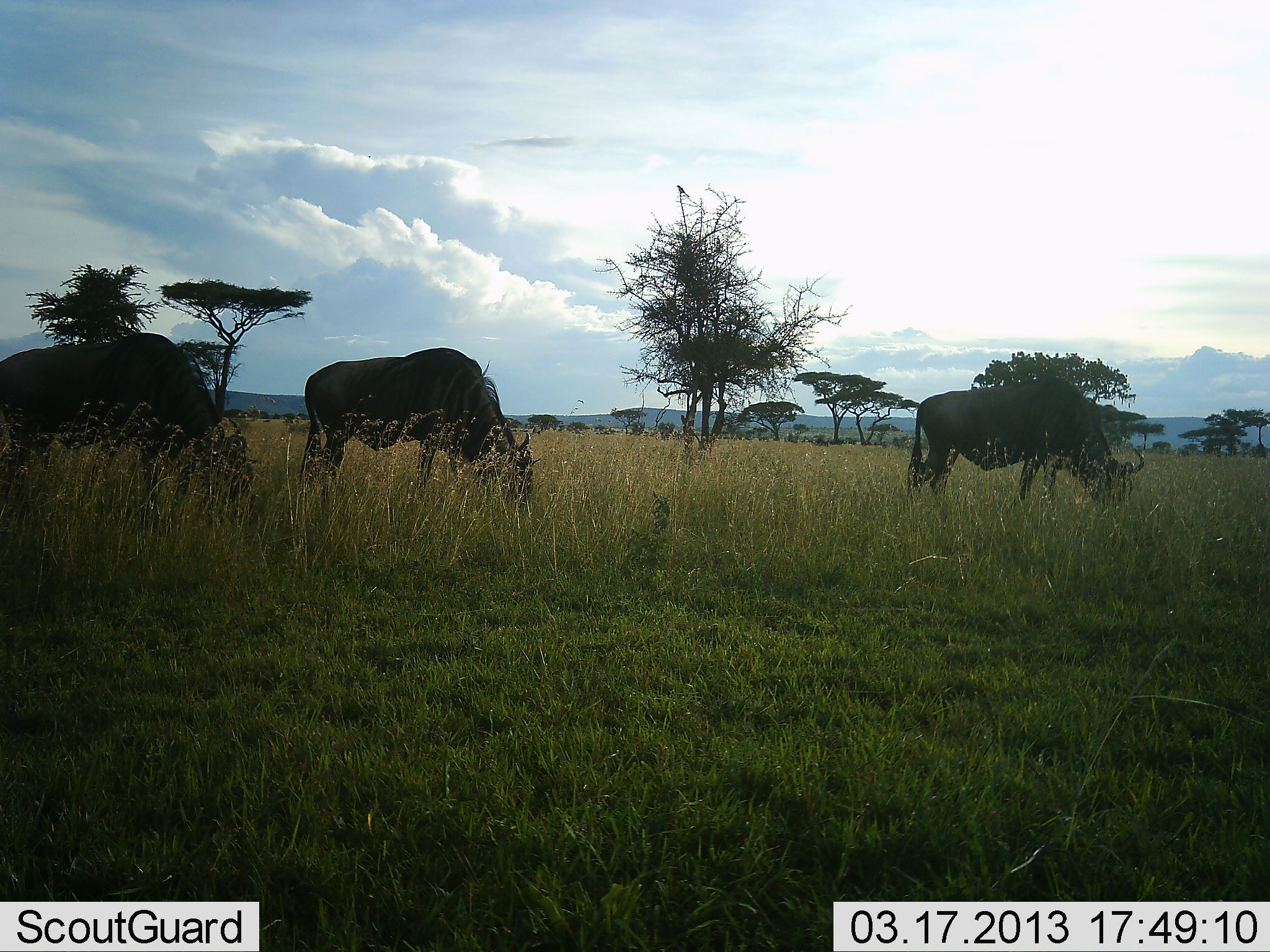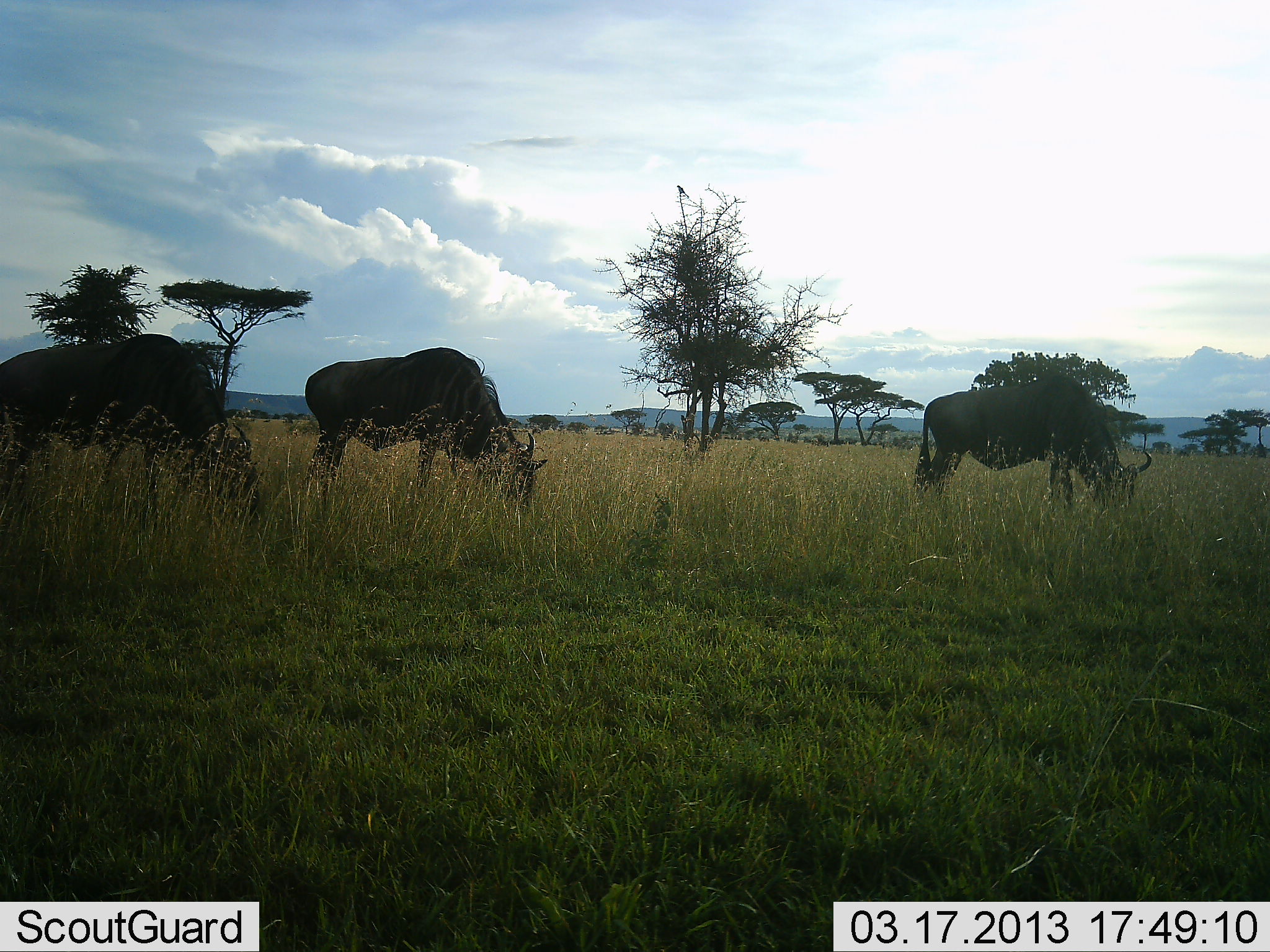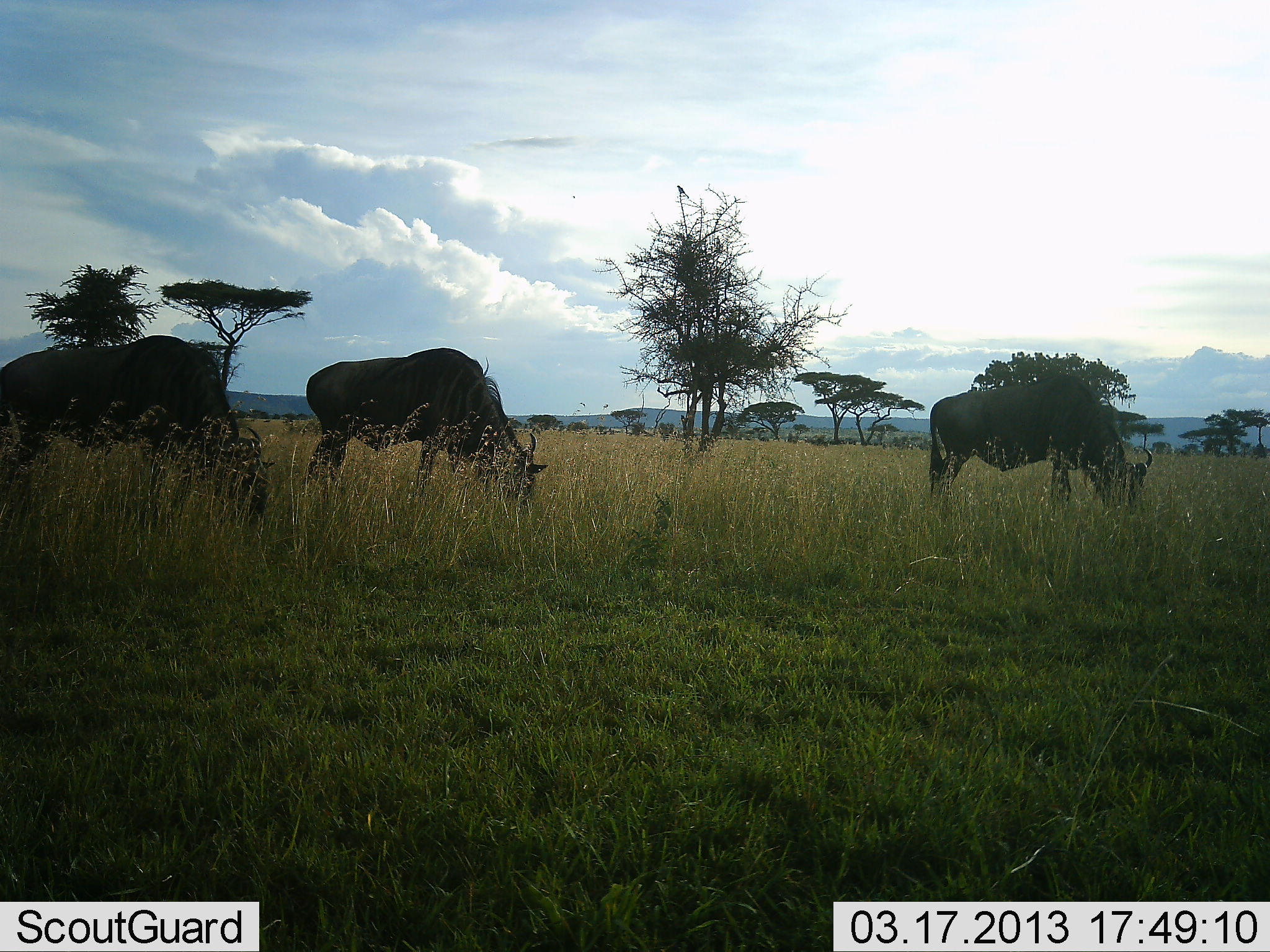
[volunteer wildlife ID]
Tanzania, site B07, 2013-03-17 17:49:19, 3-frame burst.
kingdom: Animalia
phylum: Chordata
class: Mammalia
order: Artiodactyla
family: Bovidae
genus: Connochaetes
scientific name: Connochaetes taurinus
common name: blue wildebeest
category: wildebeest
Wildebeest (blue wildebeest) (Connochaetes taurinus), count 3. Behavior (volunteer vote fractions): standing 25%, resting 0%, moving 8%, interacting 0%. Young present (vote fraction): 0%. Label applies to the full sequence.